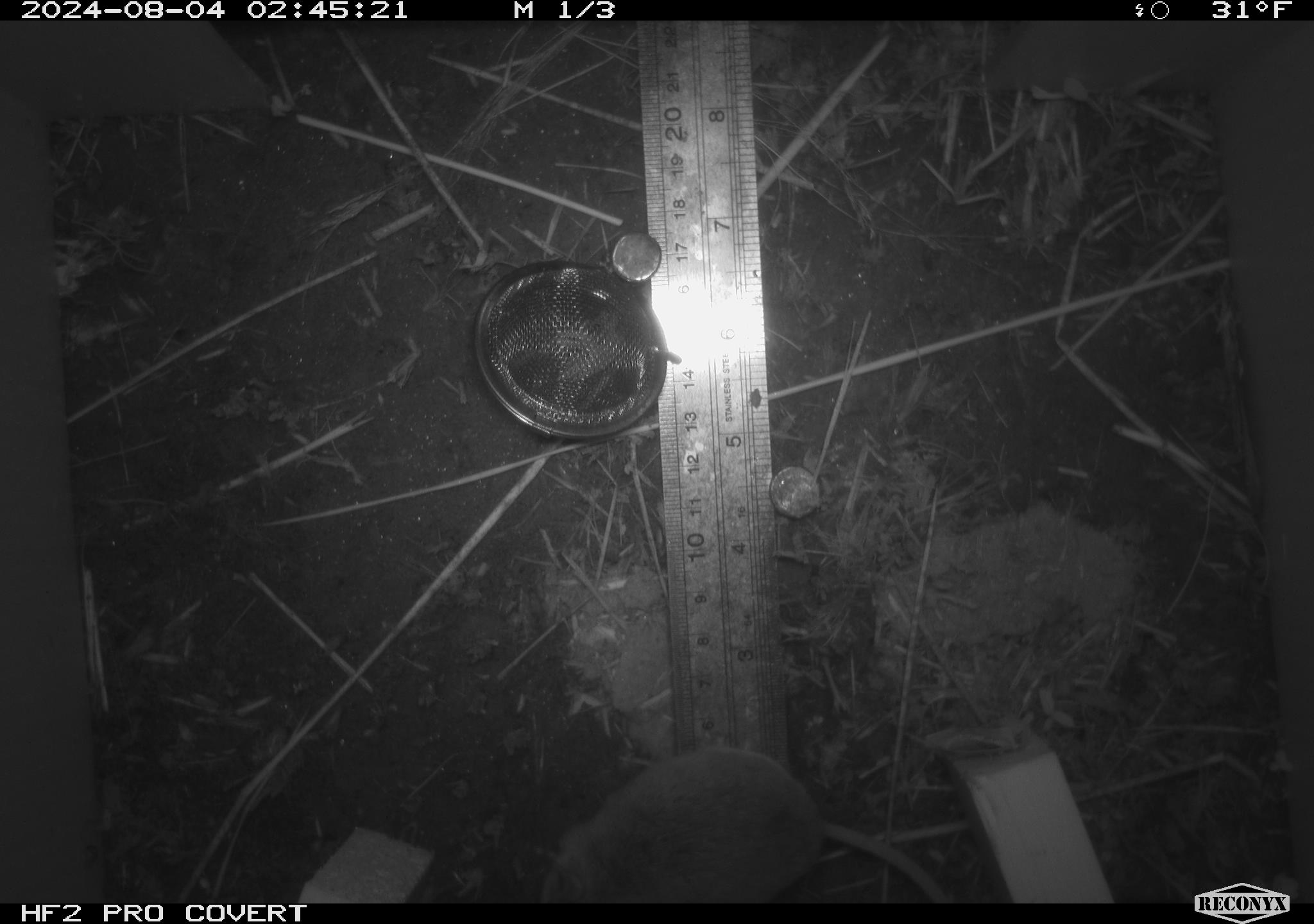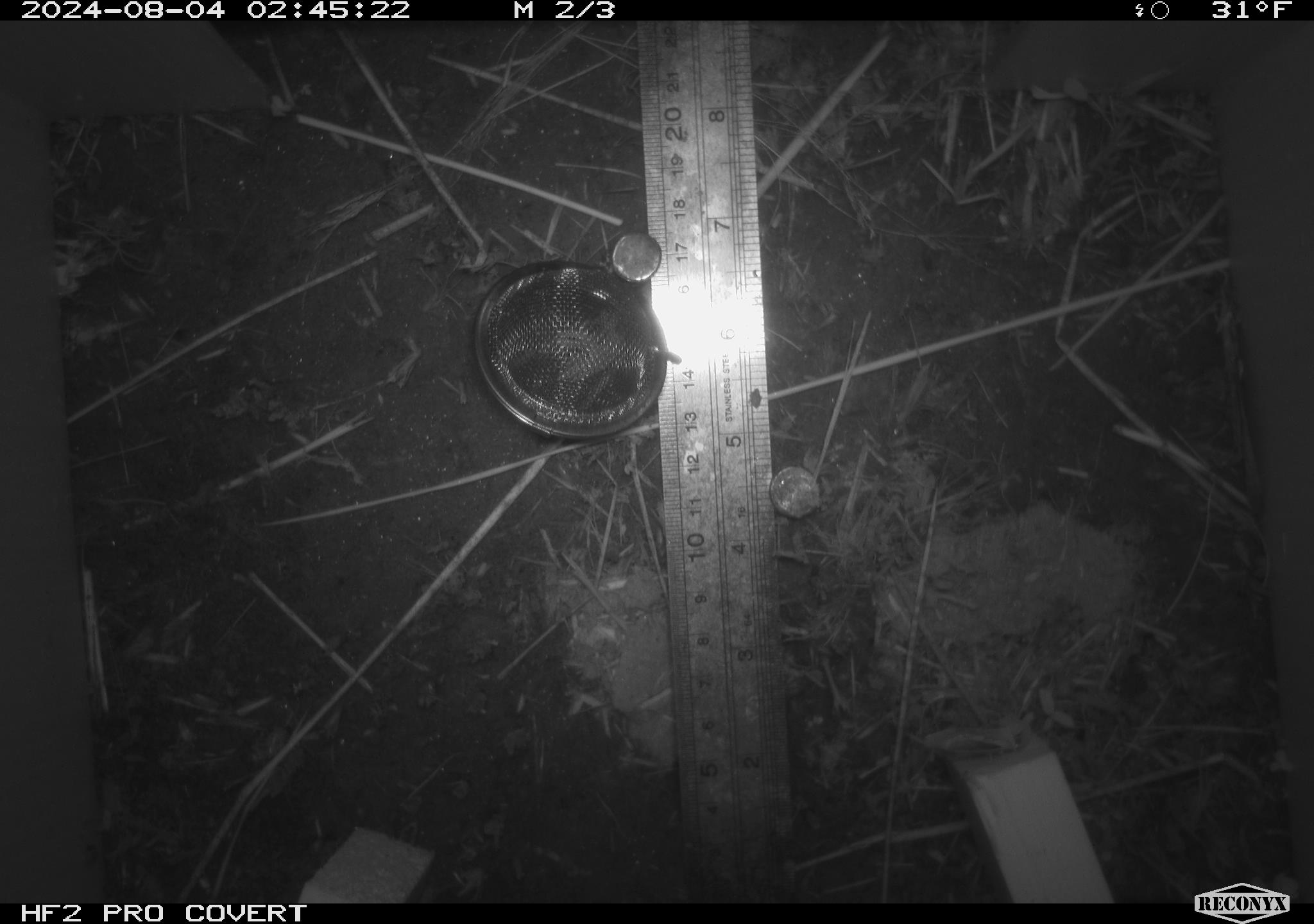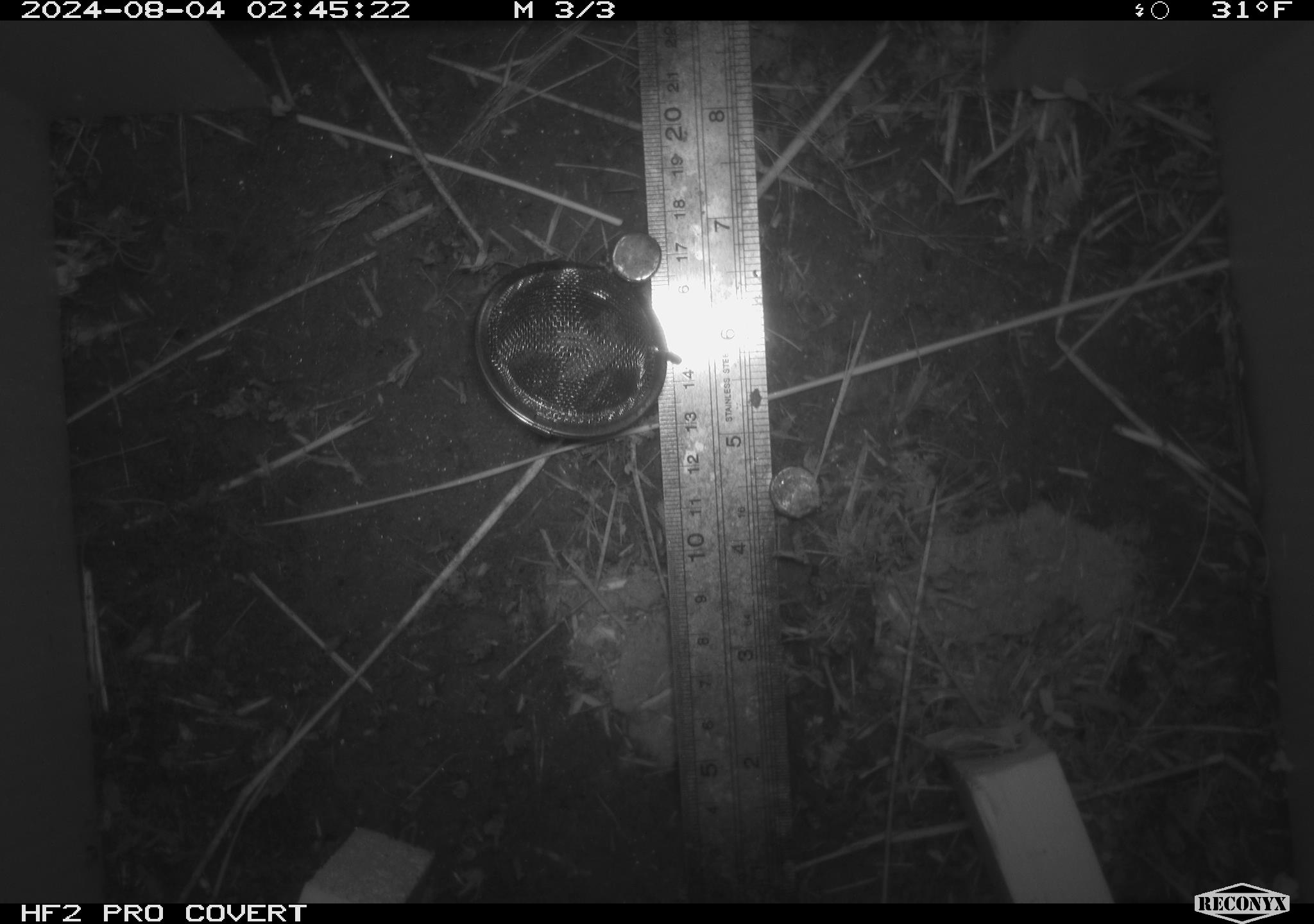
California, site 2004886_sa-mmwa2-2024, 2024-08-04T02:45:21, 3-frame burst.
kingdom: Animalia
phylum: Chordata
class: Mammalia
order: Rodentia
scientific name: Rodentia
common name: mouse species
Mouse species (Rodentia).